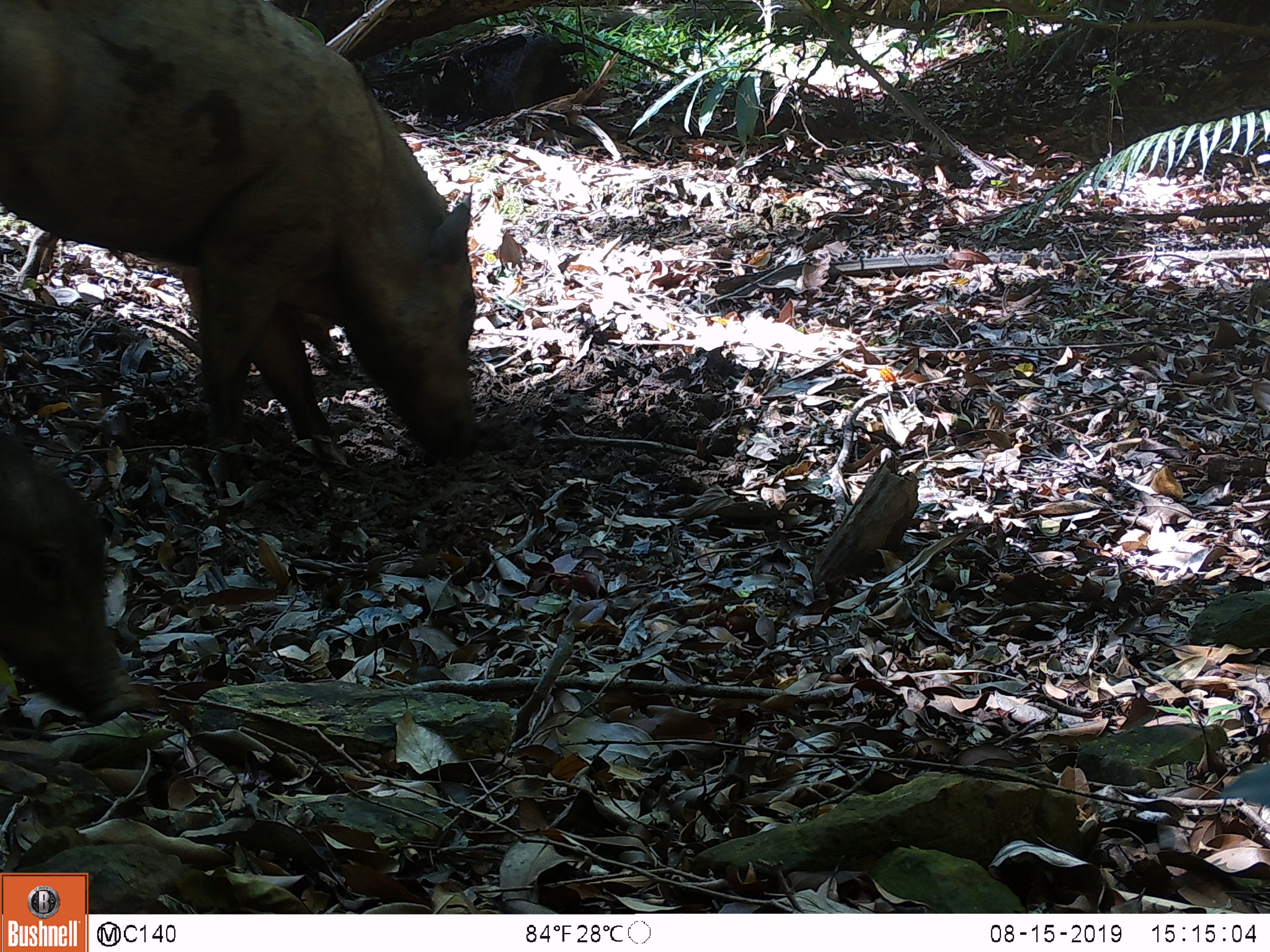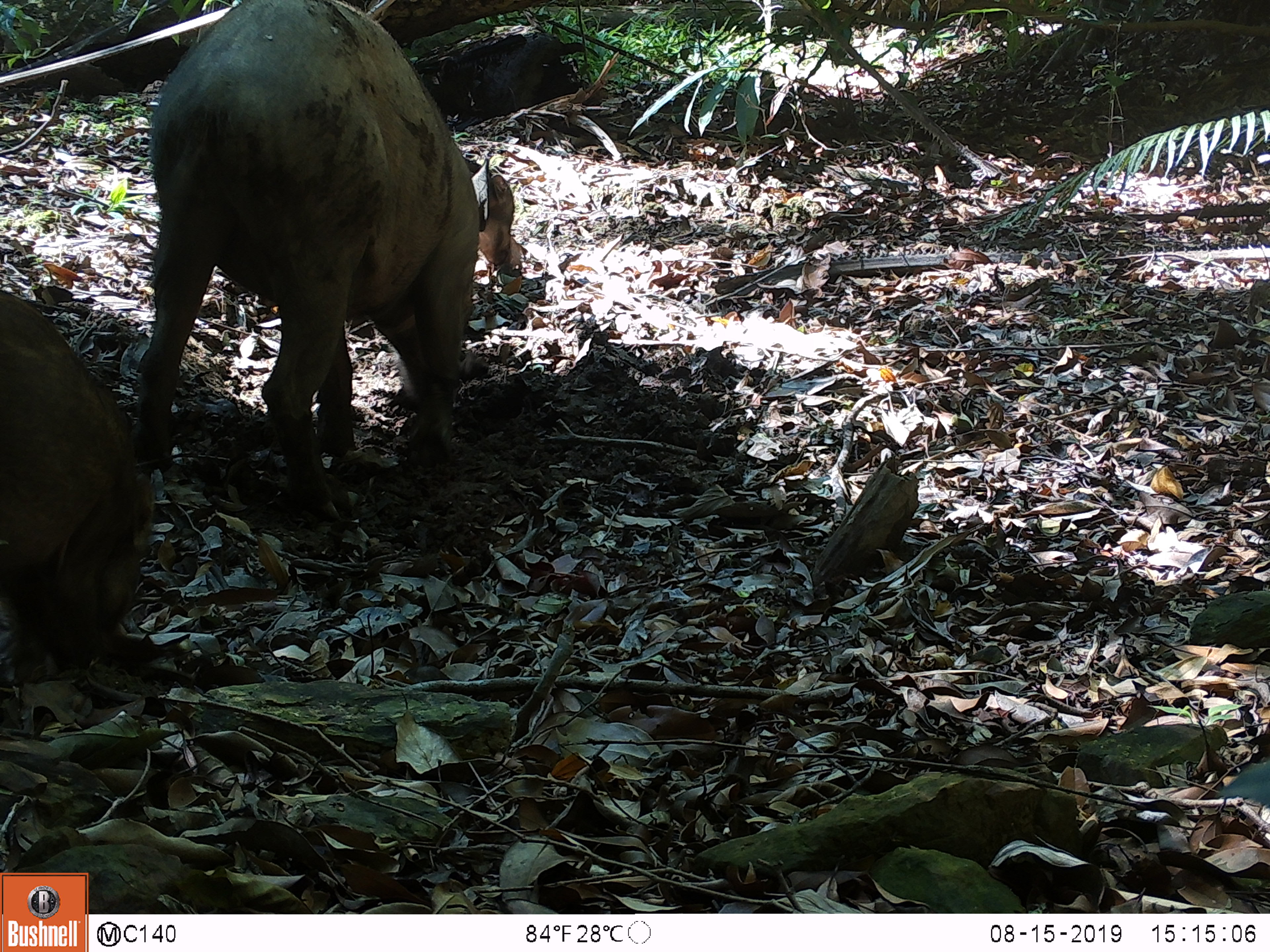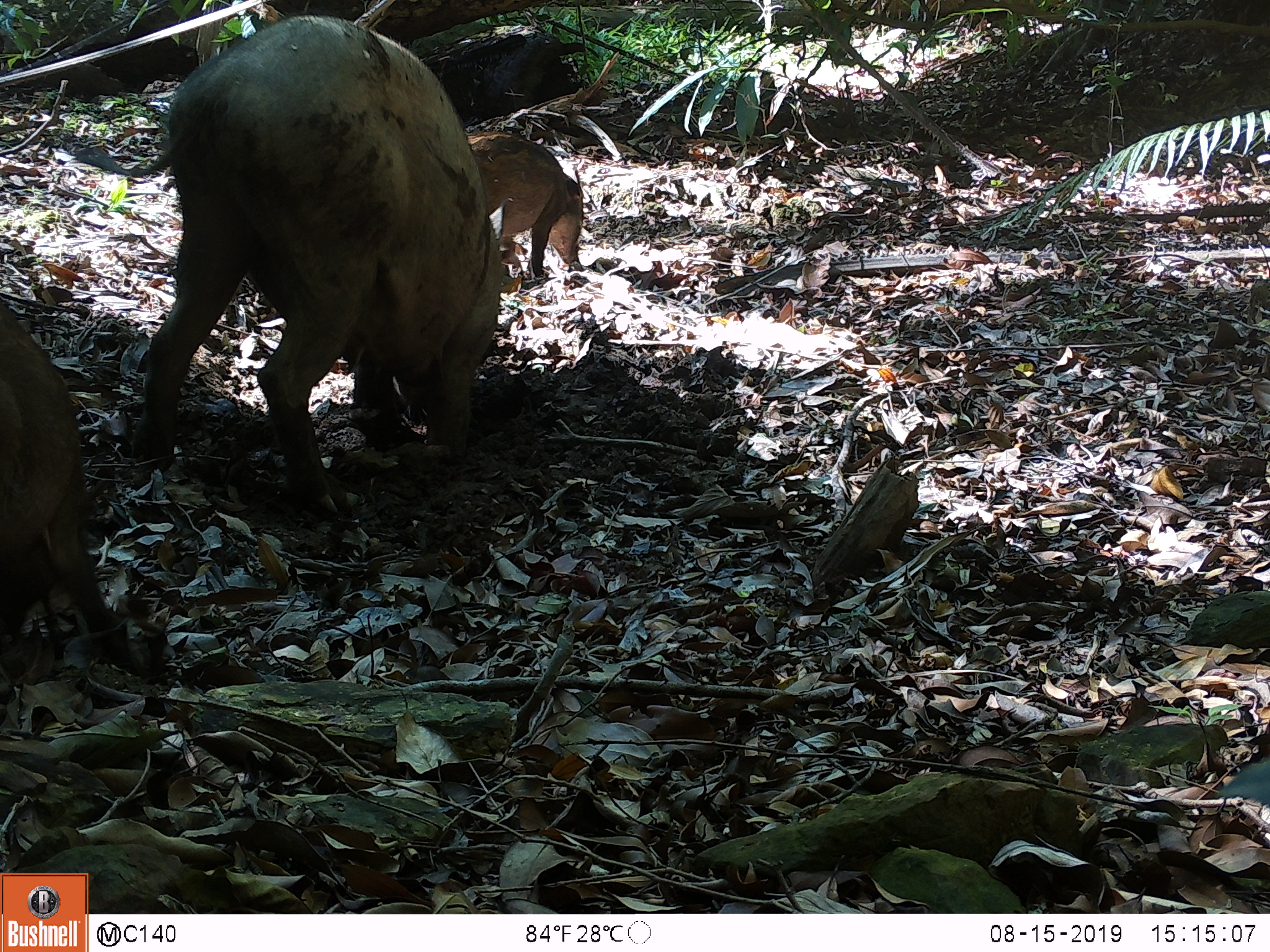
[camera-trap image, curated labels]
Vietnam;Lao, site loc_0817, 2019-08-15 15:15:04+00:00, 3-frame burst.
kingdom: Animalia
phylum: Chordata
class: Mammalia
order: Artiodactyla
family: Suidae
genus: Sus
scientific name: Sus scrofa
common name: eurasian wild pig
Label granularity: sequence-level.